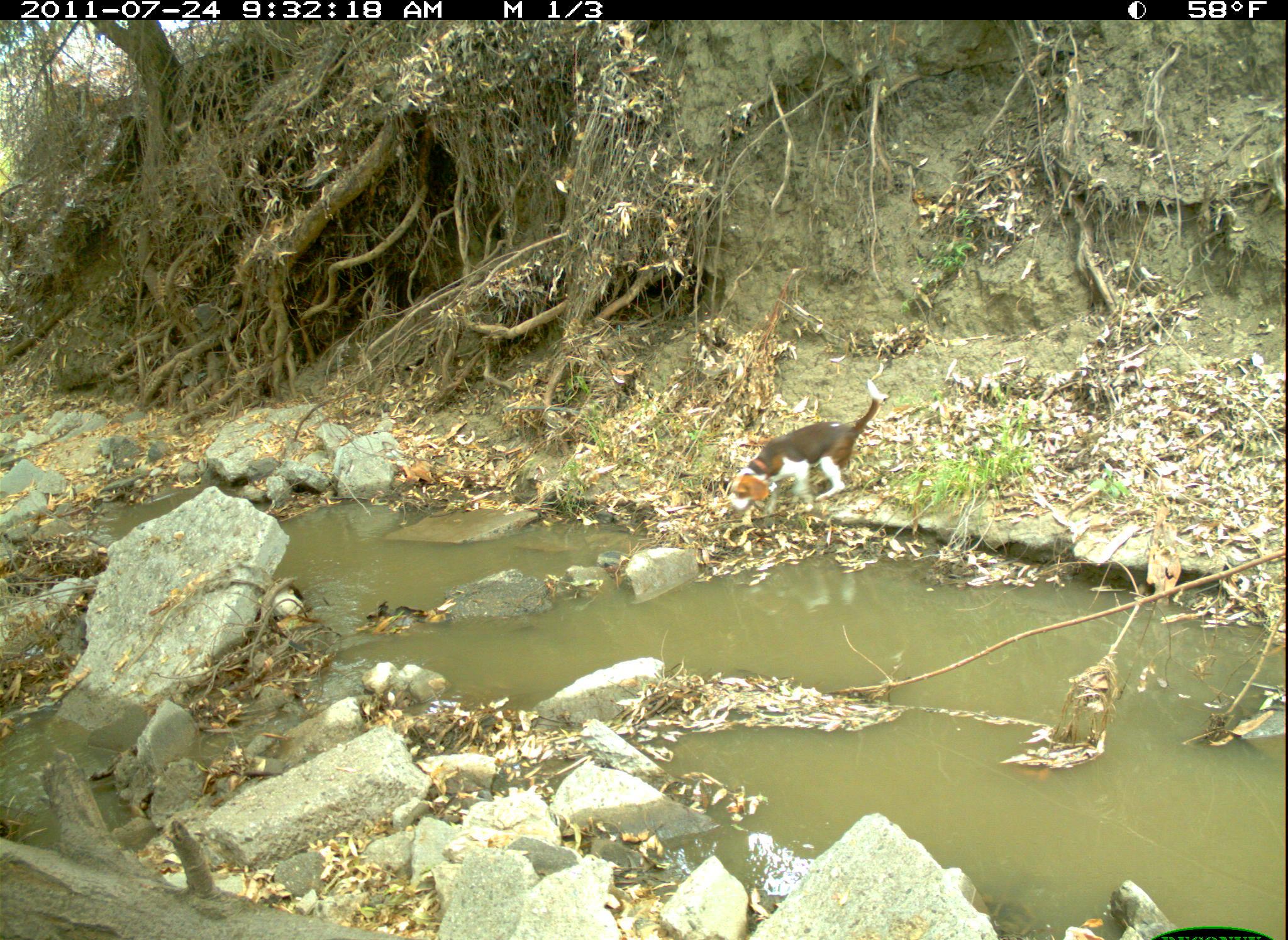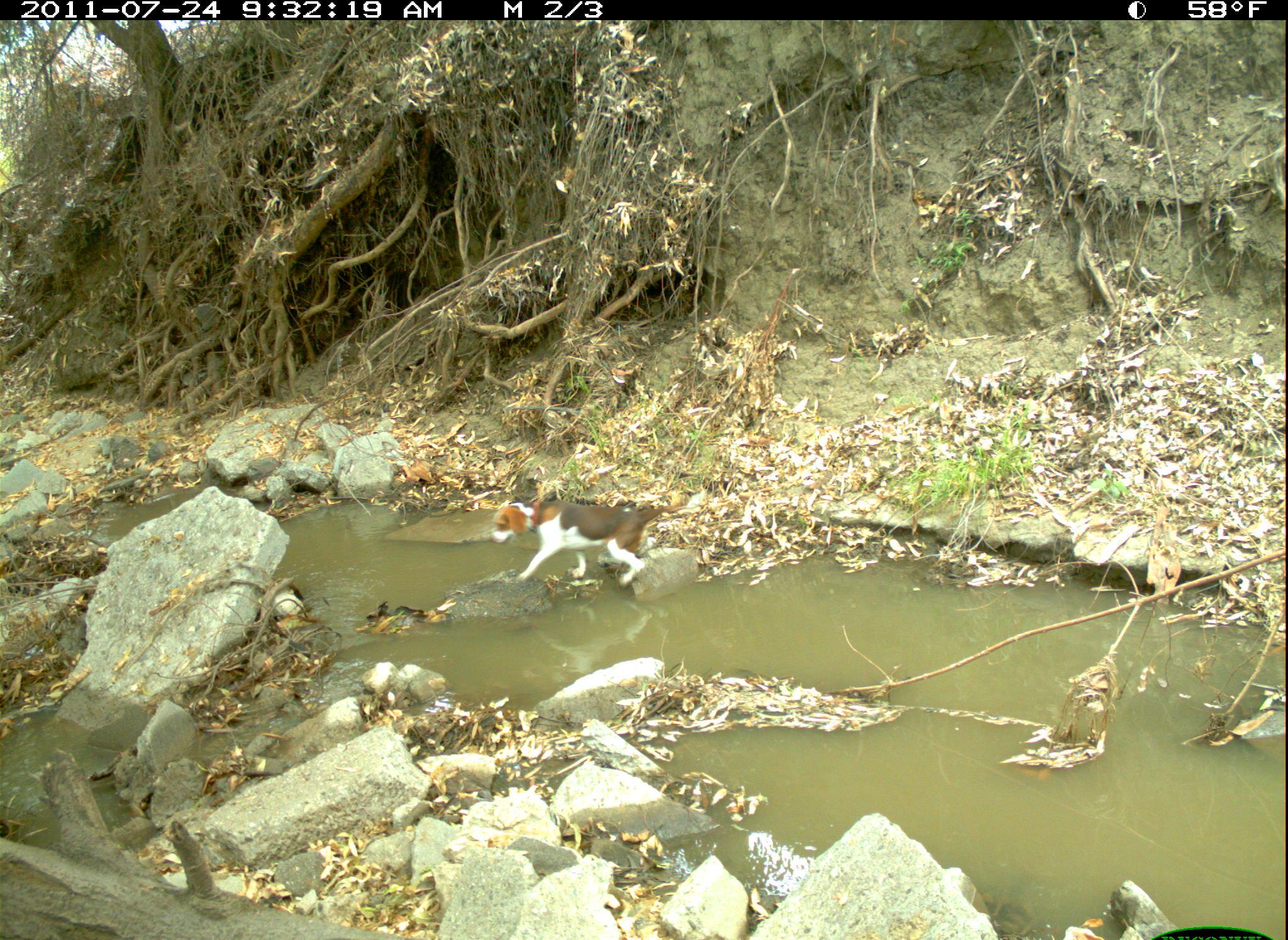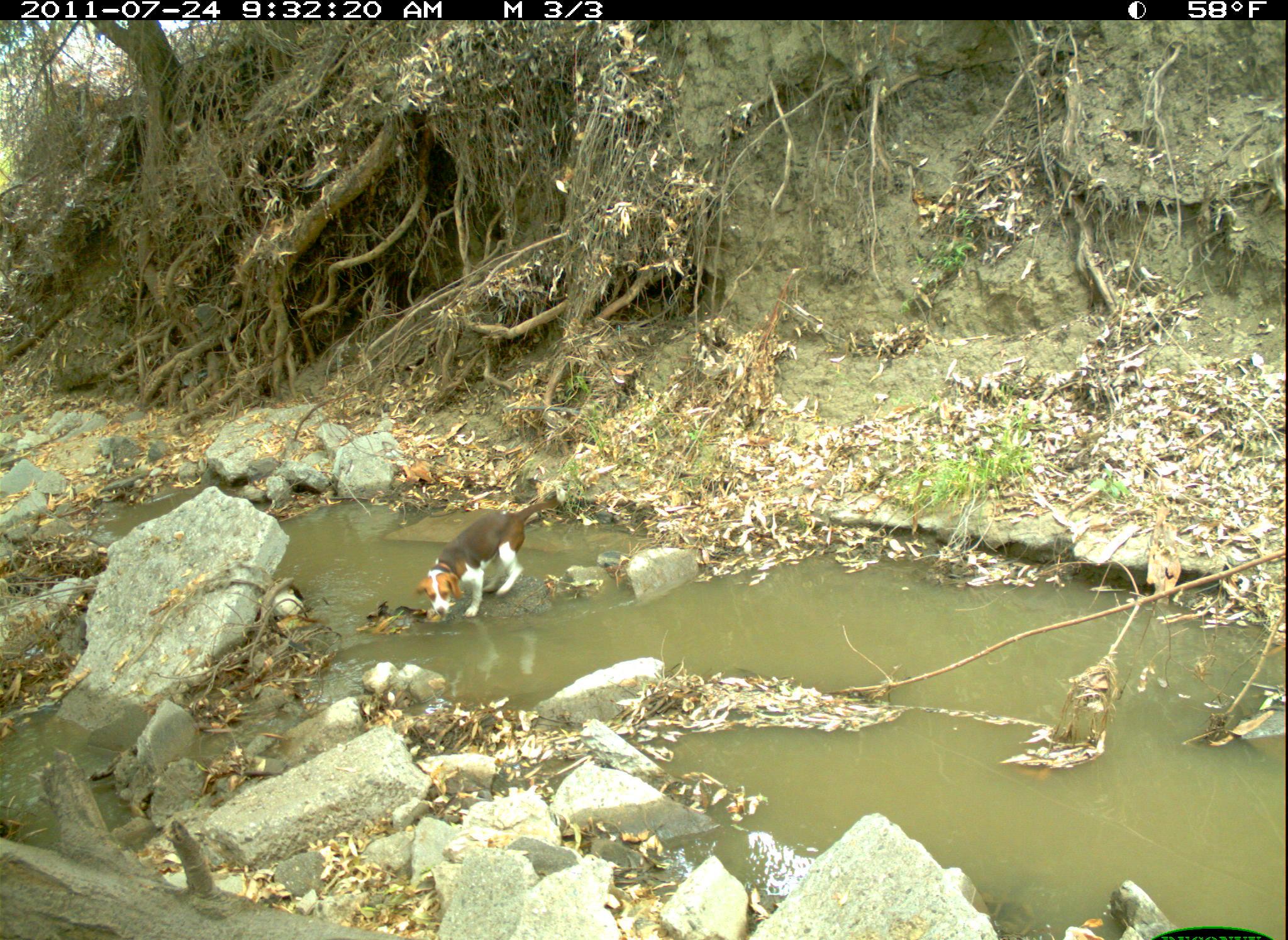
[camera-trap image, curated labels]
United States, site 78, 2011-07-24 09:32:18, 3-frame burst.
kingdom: Animalia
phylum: Chordata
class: Mammalia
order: Carnivora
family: Canidae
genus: Canis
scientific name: Canis familiaris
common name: domestic dog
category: dog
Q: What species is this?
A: Dog (domestic dog) (Canis familiaris).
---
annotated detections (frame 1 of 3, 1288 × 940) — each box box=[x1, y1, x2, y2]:
dog: box=[716, 372, 900, 525]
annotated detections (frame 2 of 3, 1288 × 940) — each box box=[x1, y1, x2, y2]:
dog: box=[493, 486, 686, 627]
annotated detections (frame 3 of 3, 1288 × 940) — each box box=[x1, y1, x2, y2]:
dog: box=[394, 482, 578, 635]